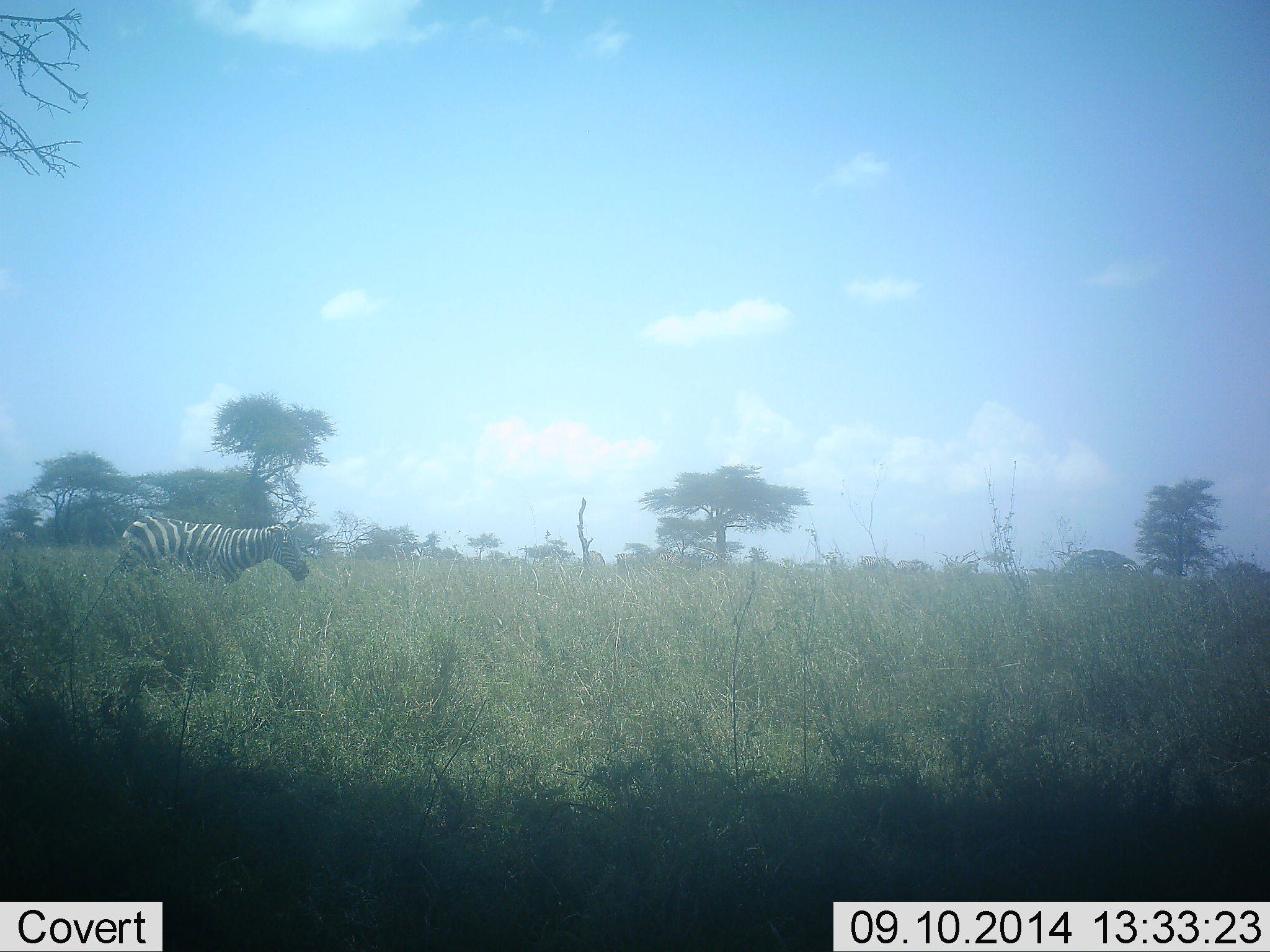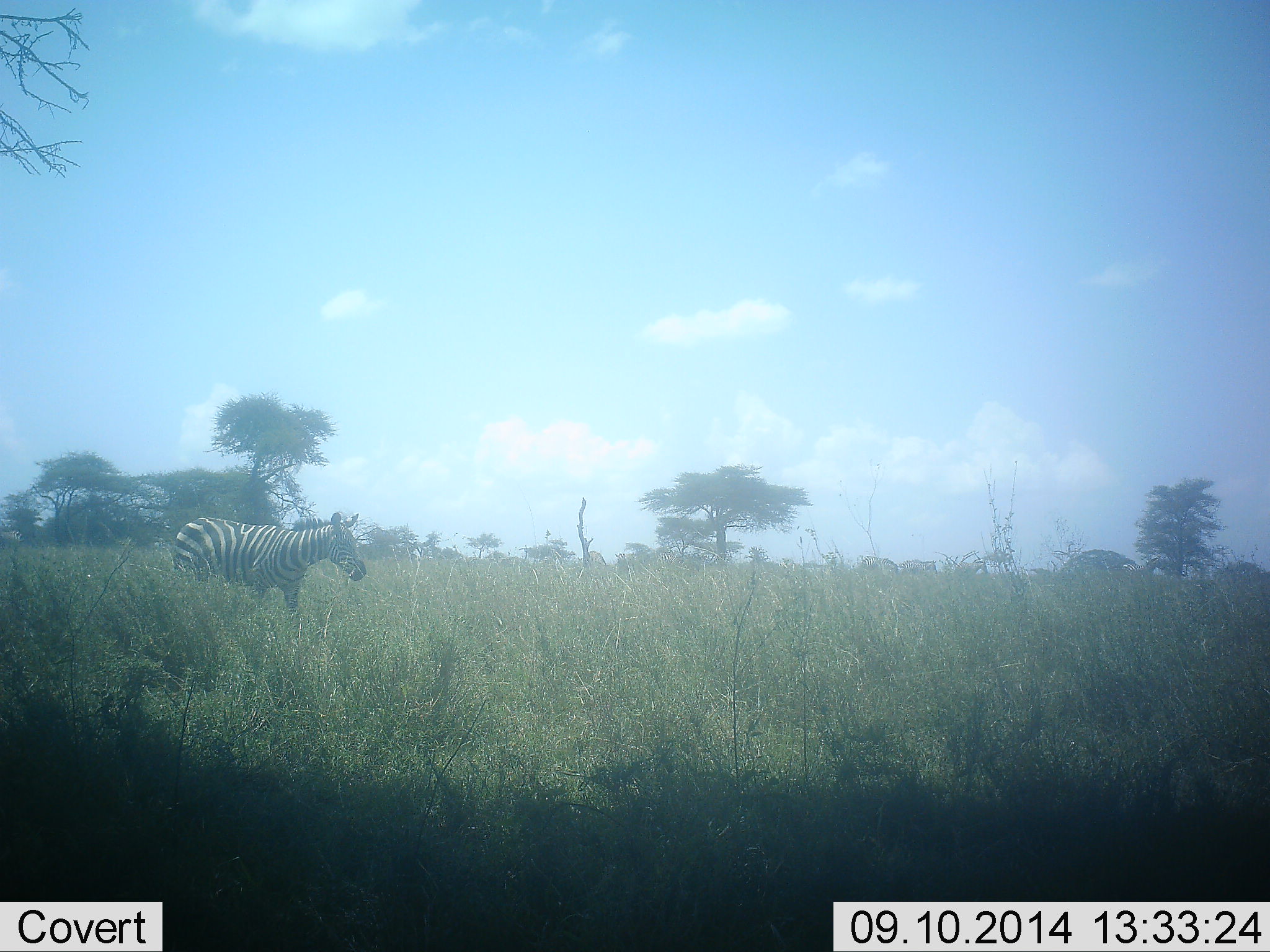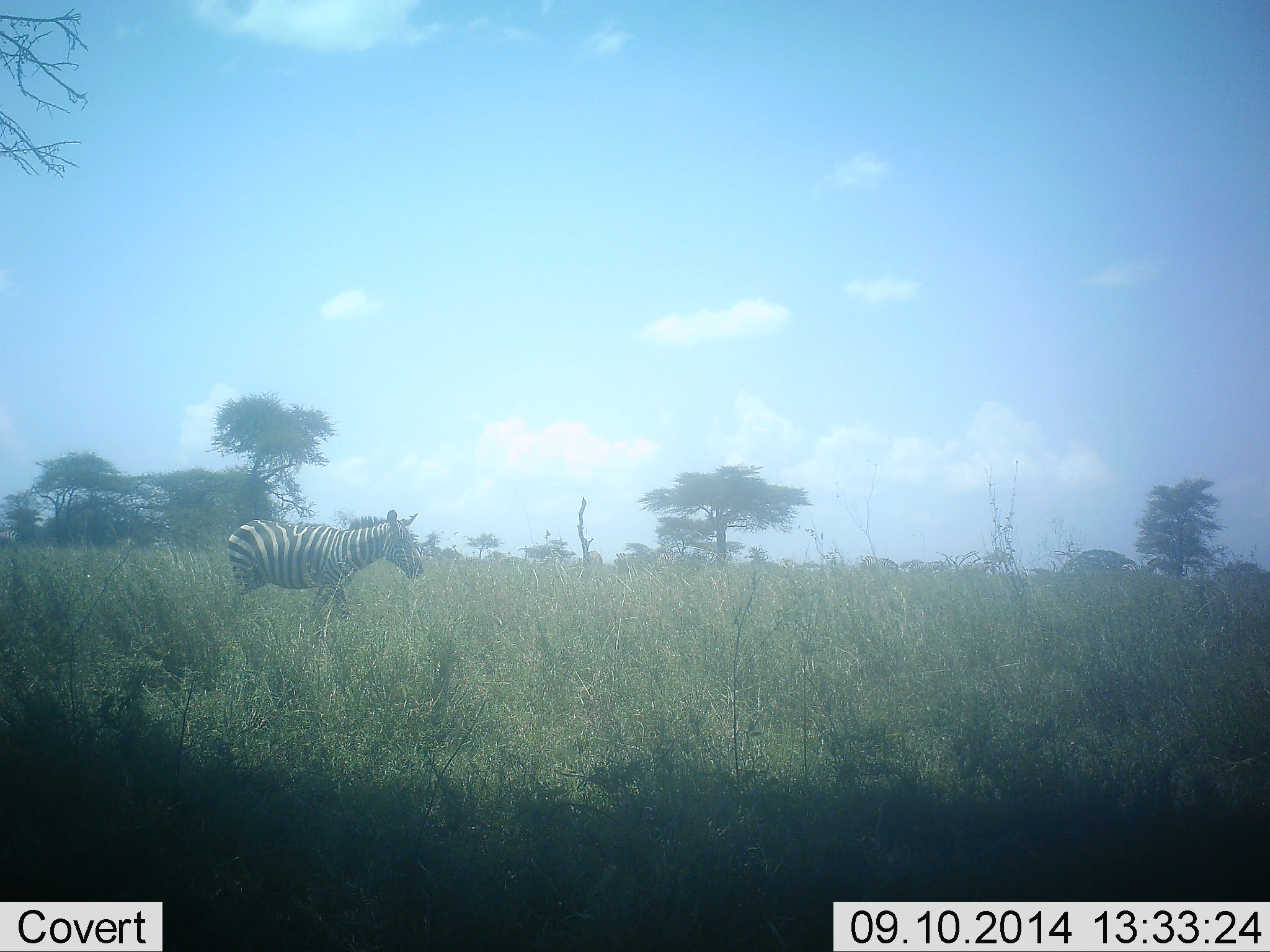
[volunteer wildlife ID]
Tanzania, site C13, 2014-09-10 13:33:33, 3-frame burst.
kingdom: Animalia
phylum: Chordata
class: Mammalia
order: Perissodactyla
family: Equidae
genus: Equus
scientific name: Equus quagga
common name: plains zebra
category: zebra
Zebra (plains zebra) (Equus quagga), count 1. Behavior (volunteer vote fractions): standing 20%, resting 0%, moving 100%, interacting 0%. Young present (vote fraction): 0%. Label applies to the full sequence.